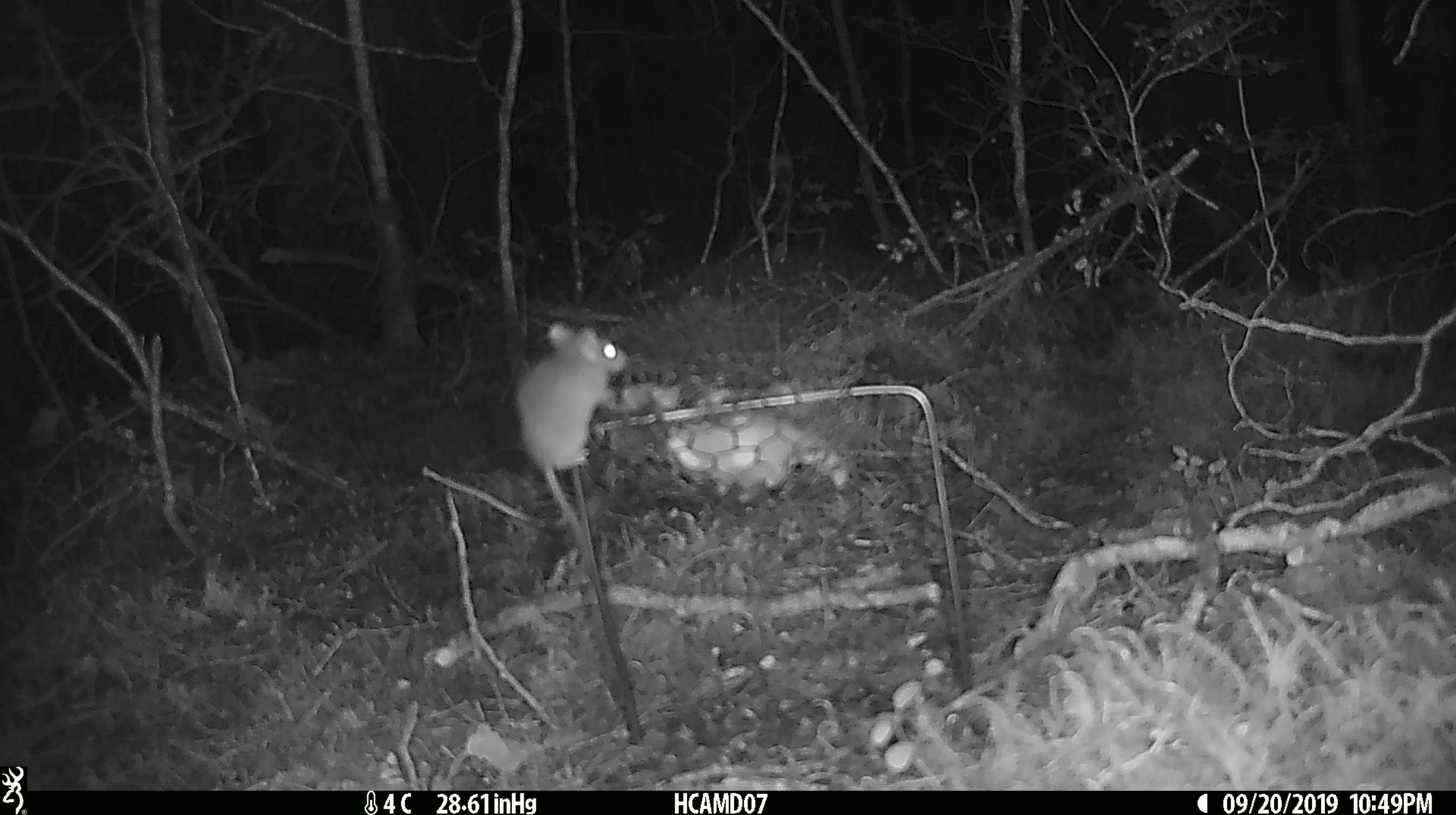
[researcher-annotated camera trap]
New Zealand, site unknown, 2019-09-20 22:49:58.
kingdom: Animalia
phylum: Chordata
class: Mammalia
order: Rodentia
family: Muridae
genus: Mus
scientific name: Mus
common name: mouse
Mouse (Mus).